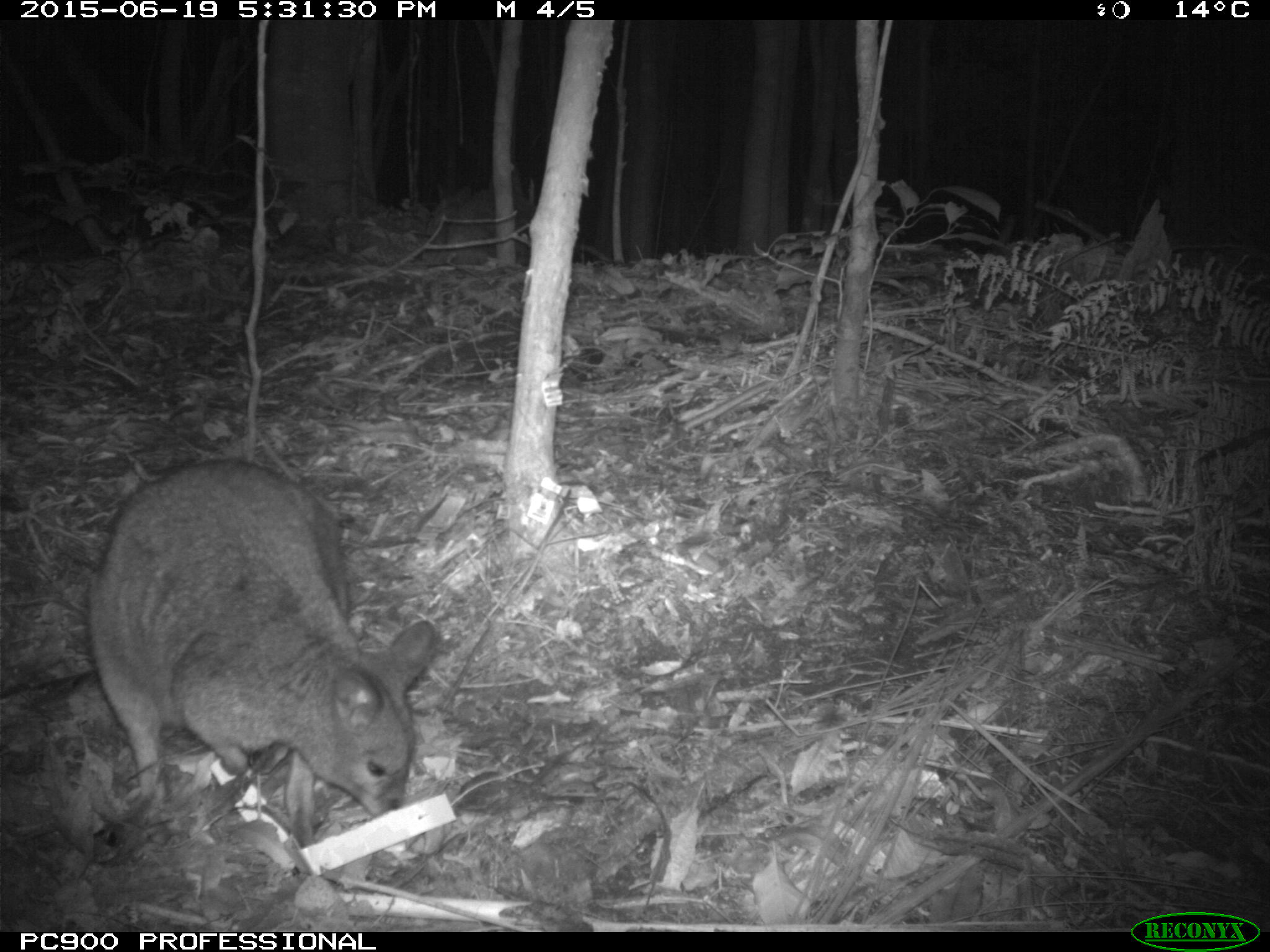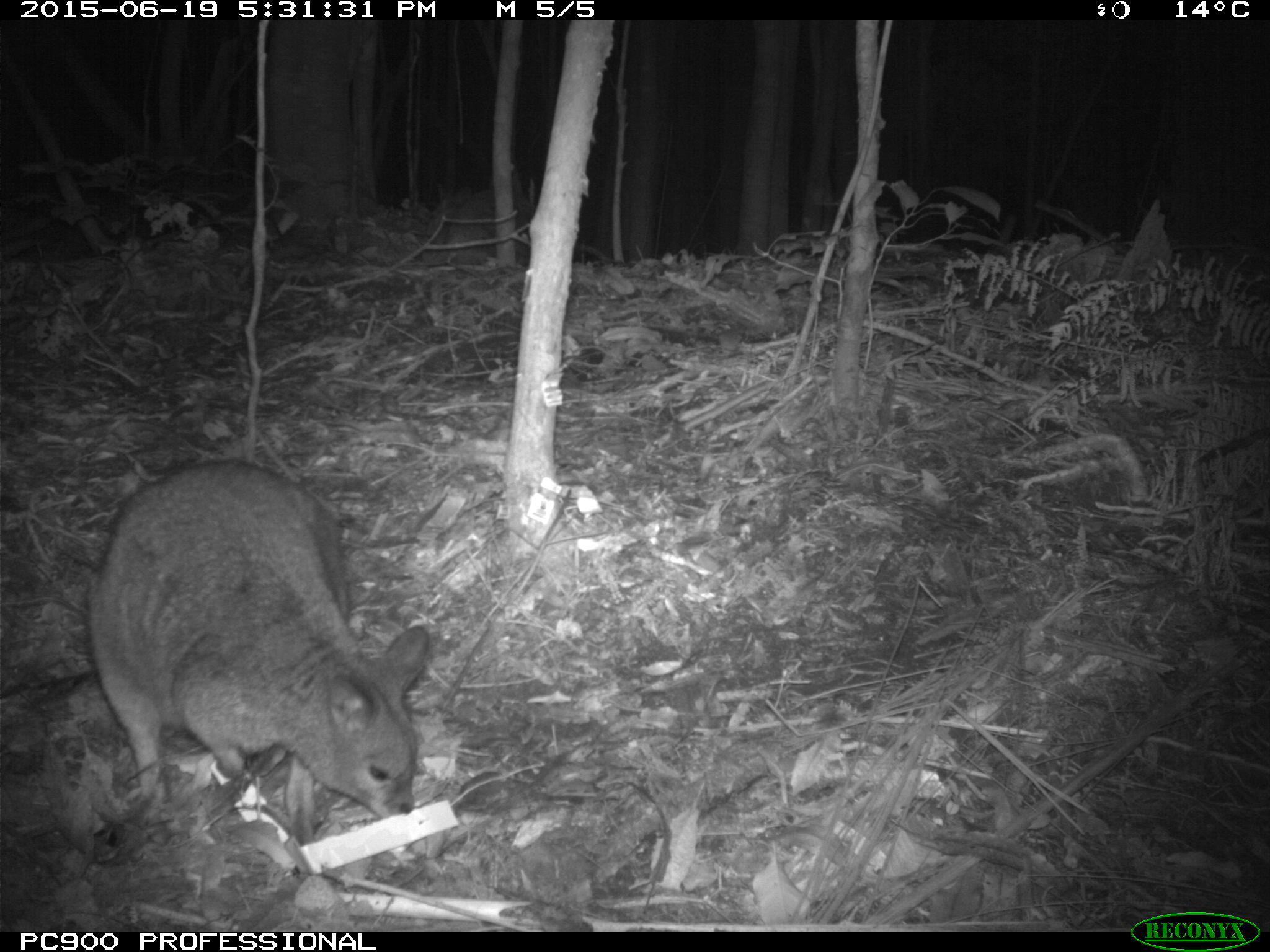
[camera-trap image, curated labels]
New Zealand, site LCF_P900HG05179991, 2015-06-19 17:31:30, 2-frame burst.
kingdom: Animalia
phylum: Chordata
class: Mammalia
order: Diprotodontia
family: Macropodidae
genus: Notamacropus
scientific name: Notamacropus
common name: wallaby